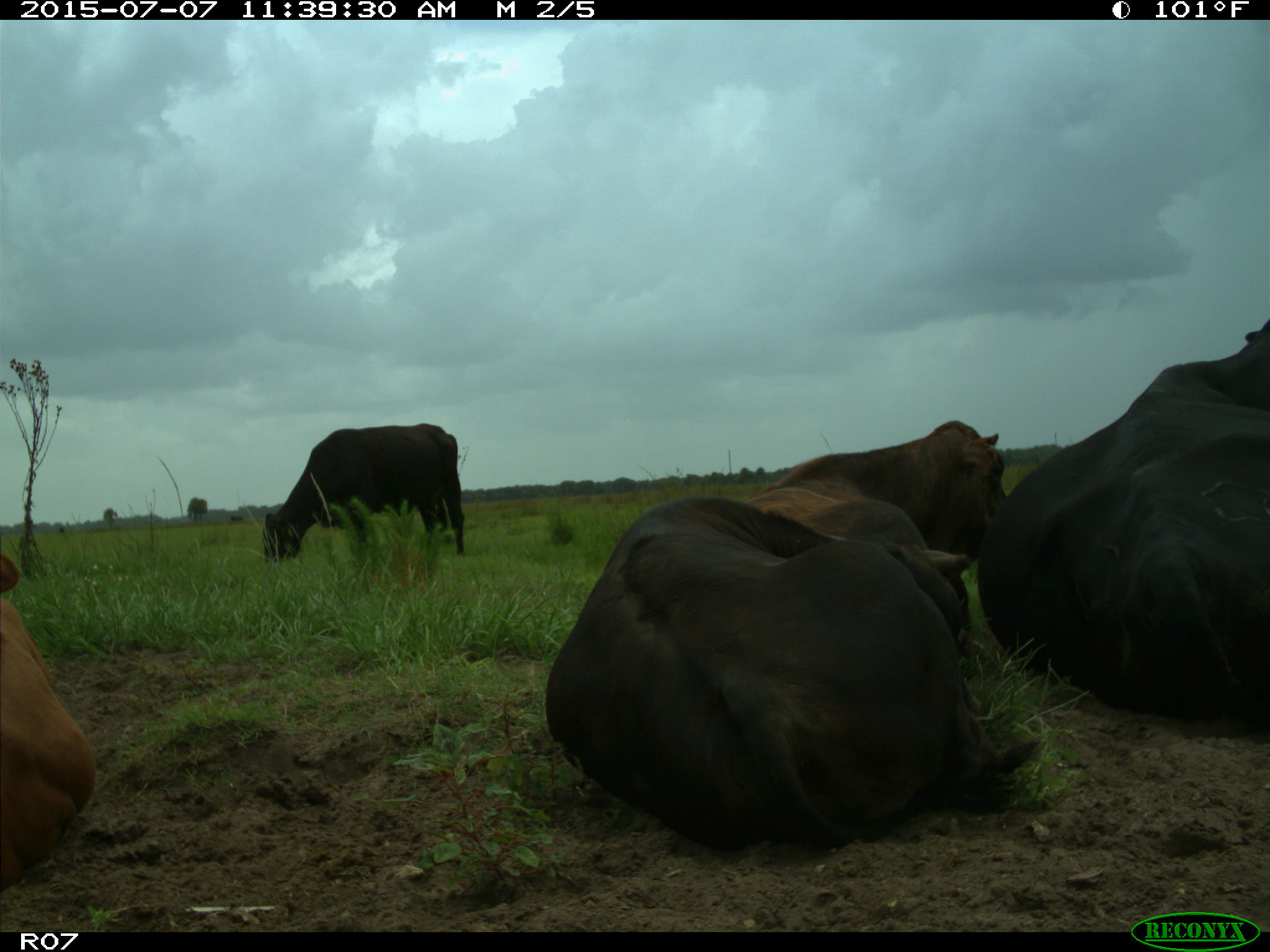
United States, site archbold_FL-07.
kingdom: Animalia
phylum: Chordata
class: Mammalia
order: Artiodactyla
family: Bovidae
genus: Bos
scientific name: Bos taurus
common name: domestic cow